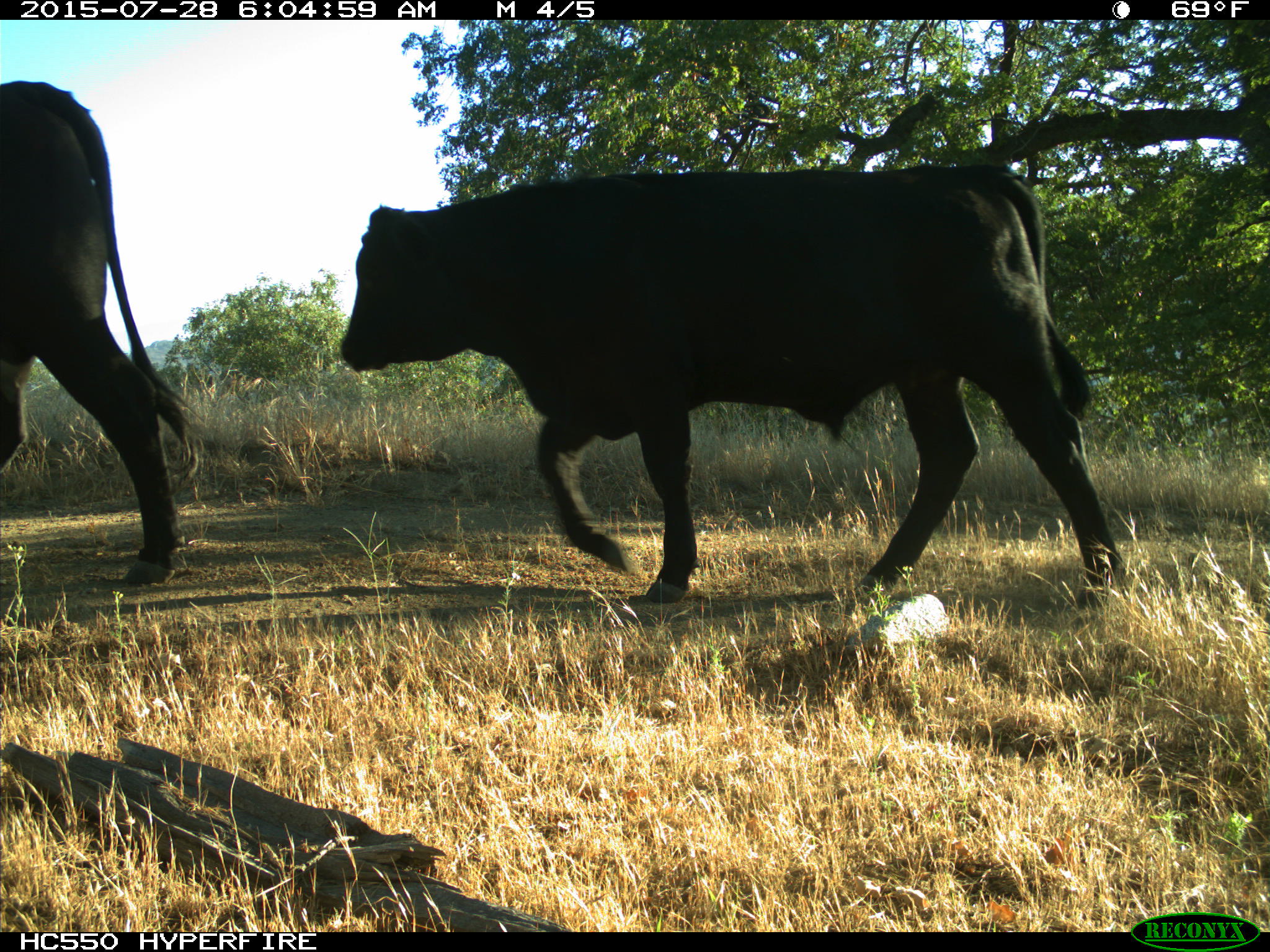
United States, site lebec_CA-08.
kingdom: Animalia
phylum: Chordata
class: Mammalia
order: Artiodactyla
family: Bovidae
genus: Bos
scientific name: Bos taurus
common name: domestic cow